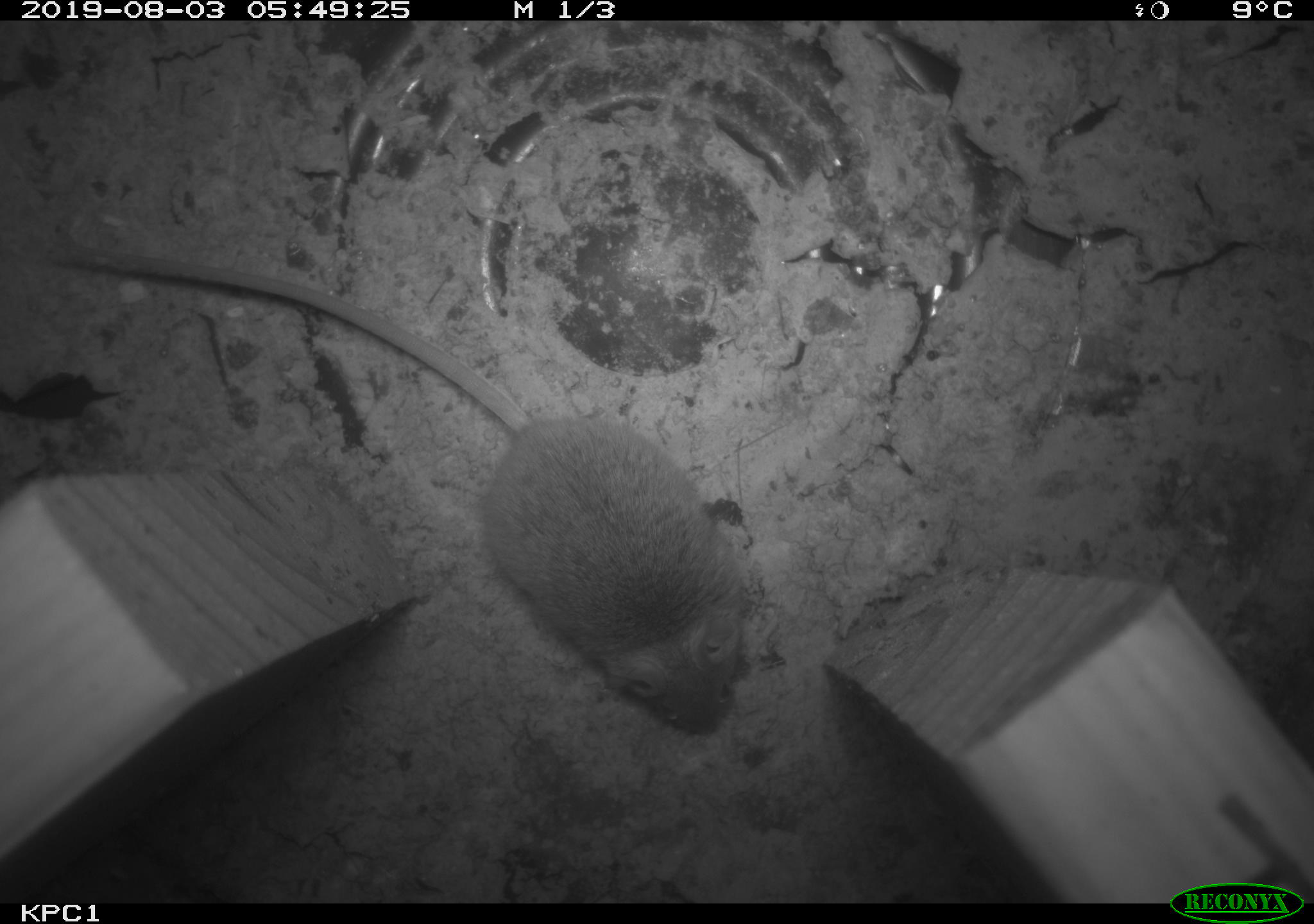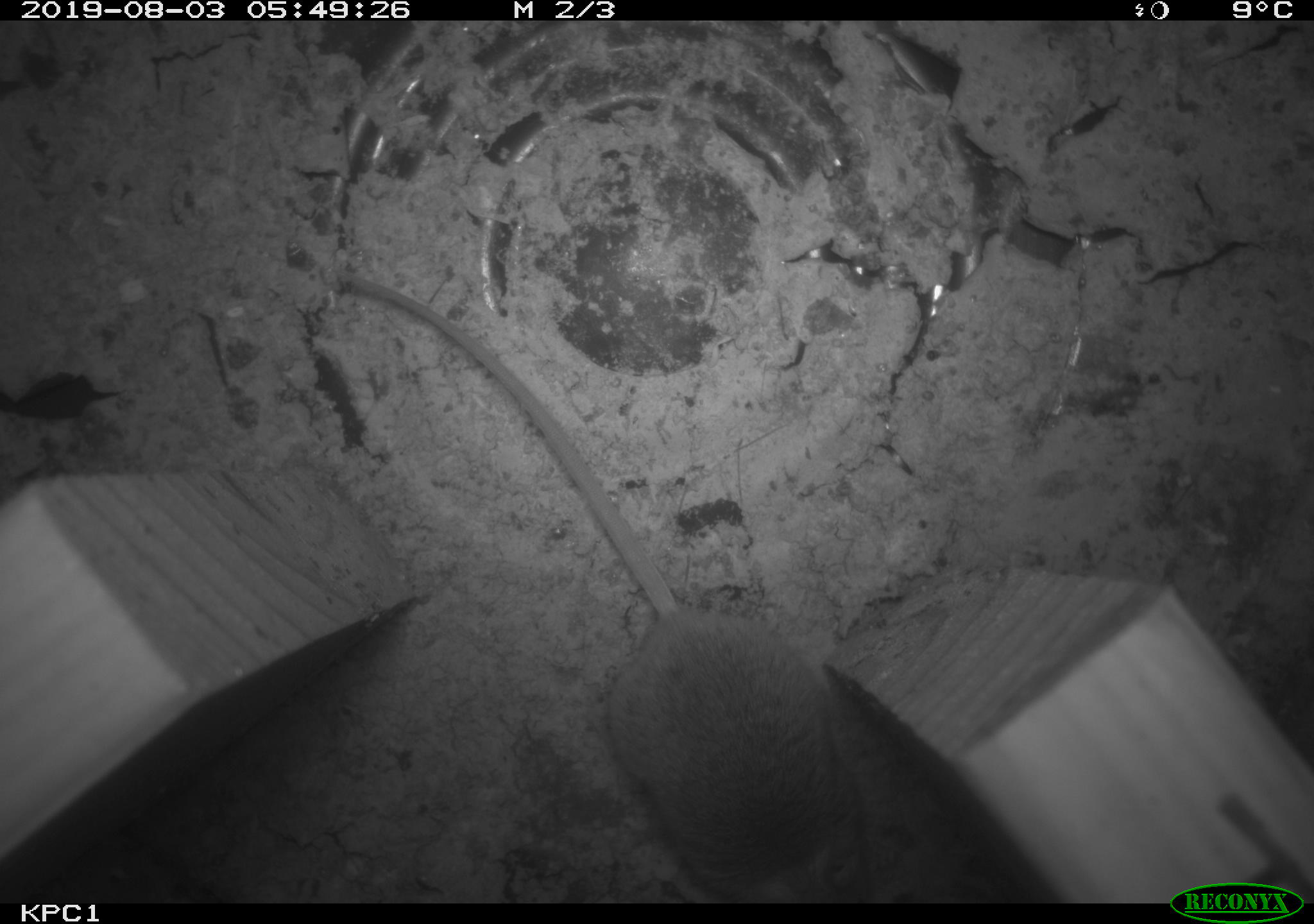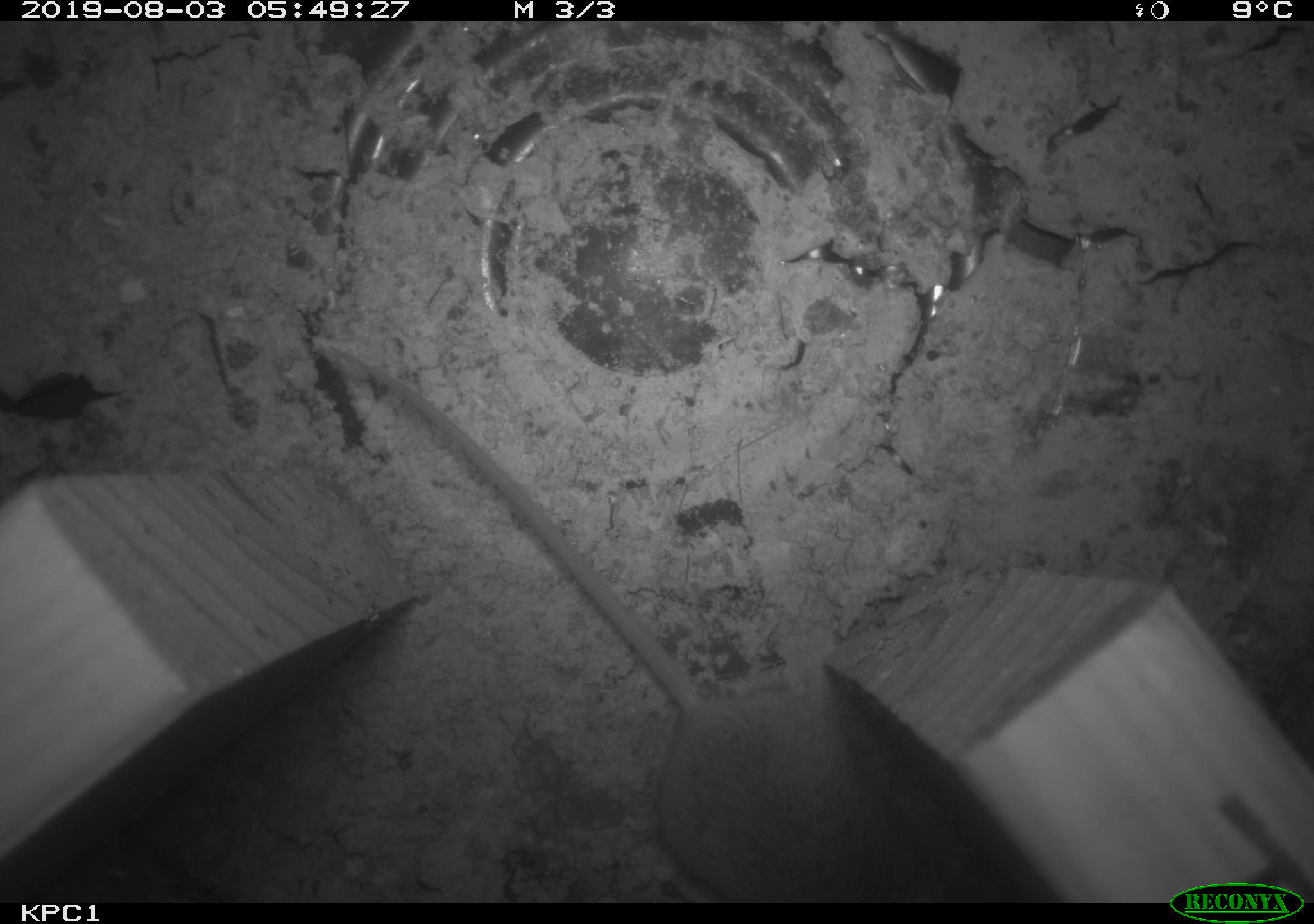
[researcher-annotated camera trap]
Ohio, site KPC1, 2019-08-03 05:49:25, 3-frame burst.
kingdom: Animalia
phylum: Chordata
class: Mammalia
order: Rodentia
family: Cricetidae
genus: Peromyscus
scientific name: Peromyscus leucopus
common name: white-footed mouse